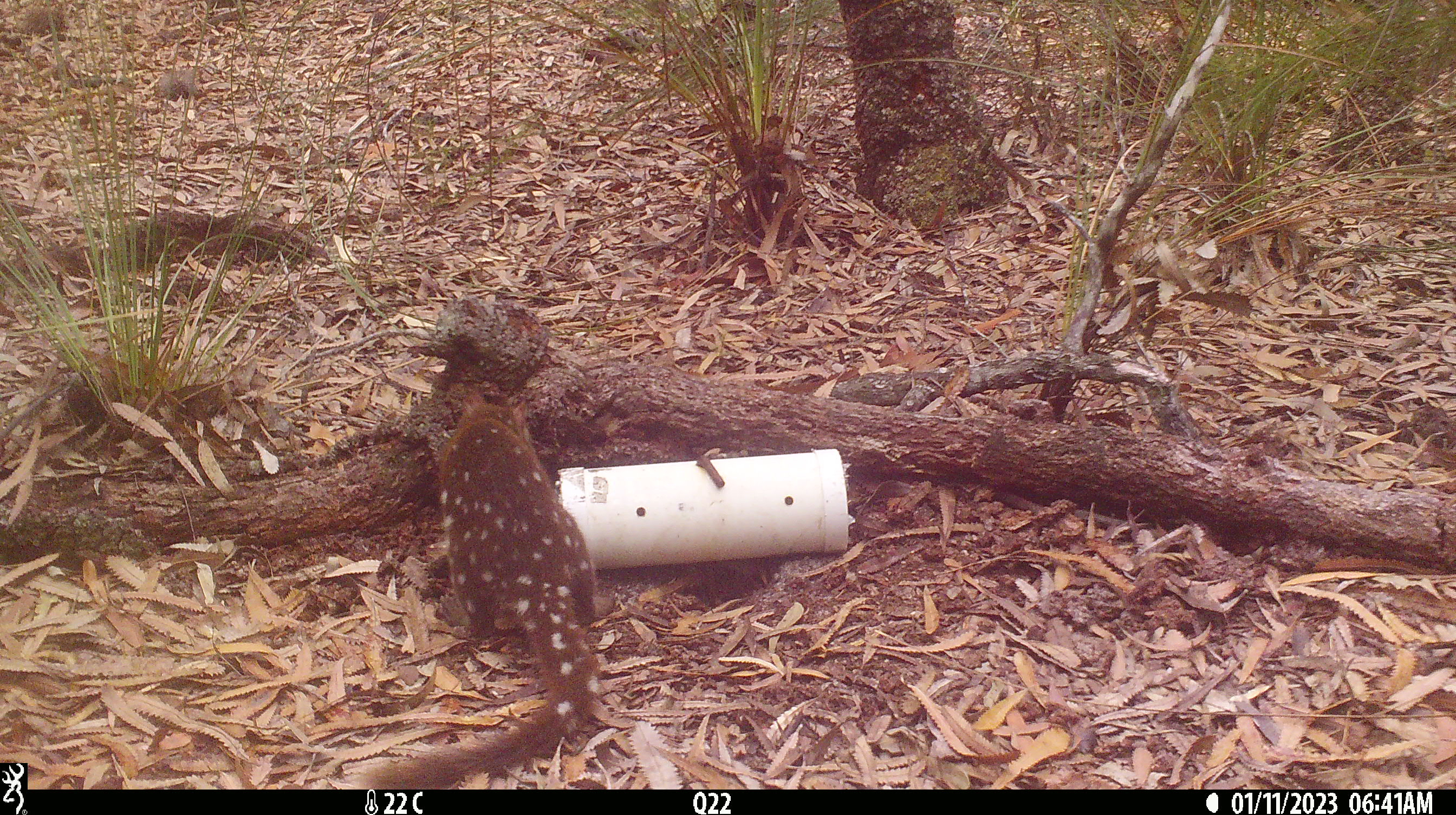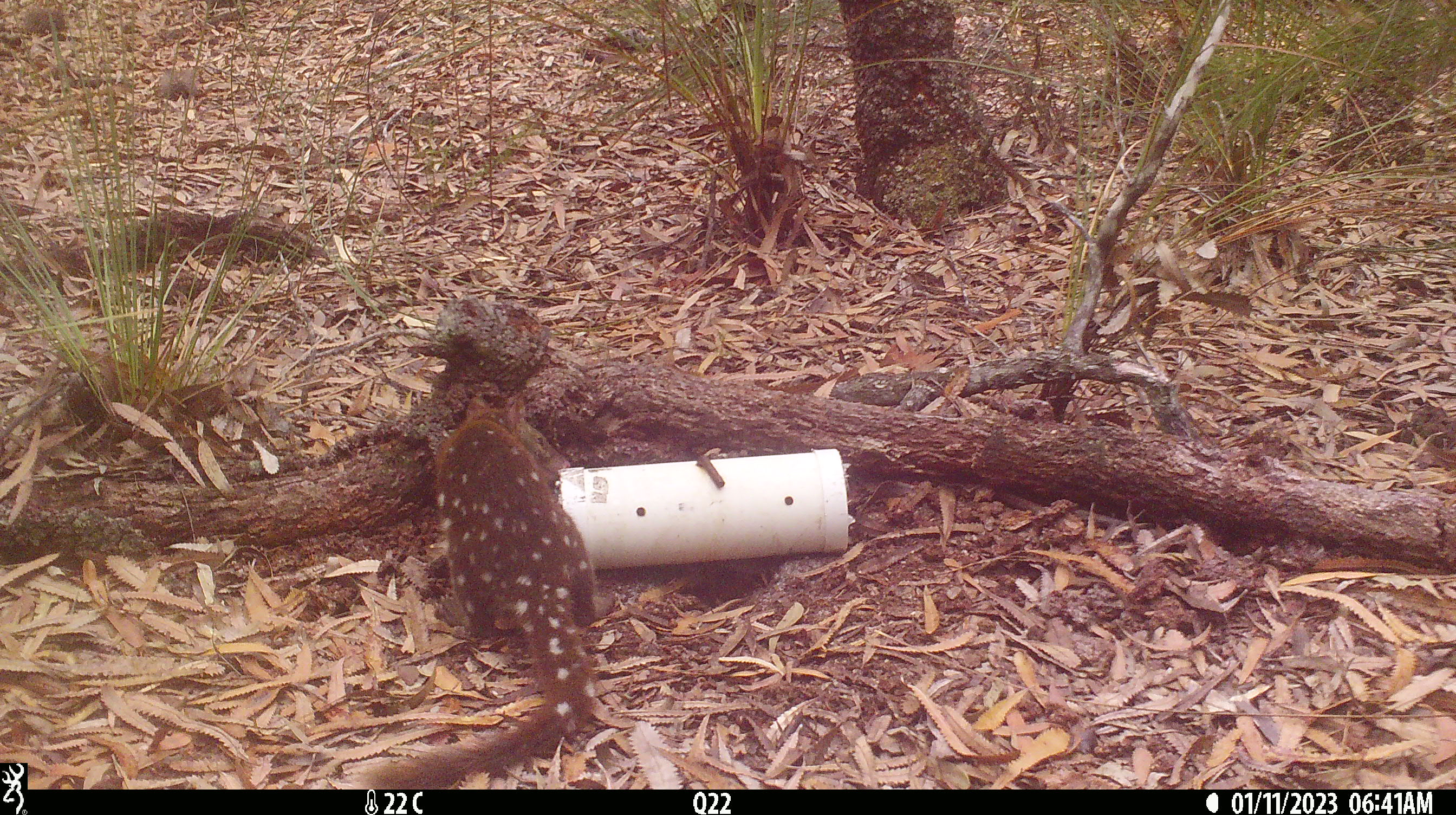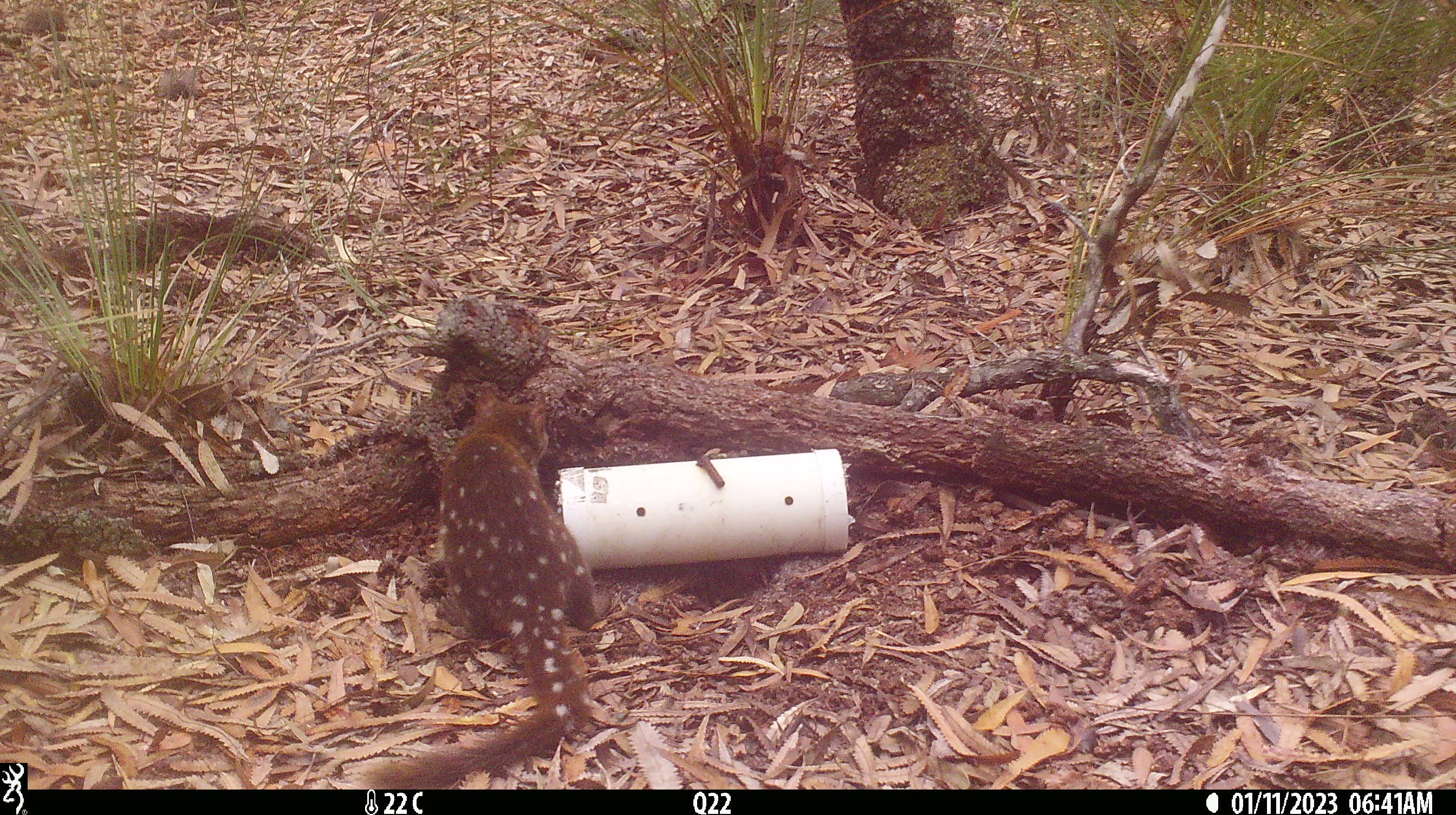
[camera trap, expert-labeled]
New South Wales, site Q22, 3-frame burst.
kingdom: Animalia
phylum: Chordata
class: Mammalia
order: Dasyuromorphia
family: Dasyuridae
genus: Dasyurus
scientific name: Dasyurus maculatus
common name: spotted-tailed quoll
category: quoll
Quoll (spotted-tailed quoll) (Dasyurus maculatus).